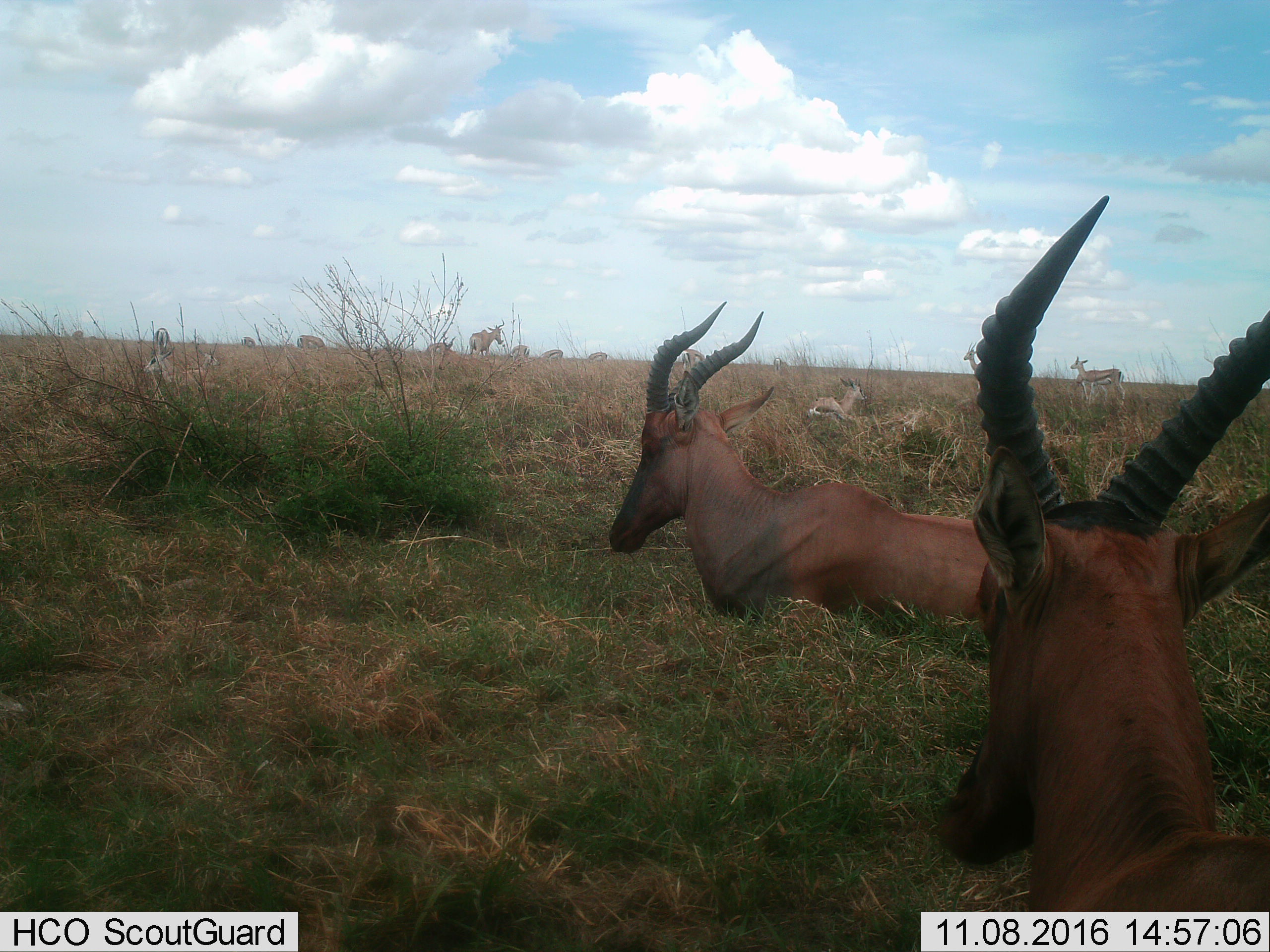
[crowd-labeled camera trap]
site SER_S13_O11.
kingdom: Animalia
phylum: Chordata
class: Mammalia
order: Artiodactyla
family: Bovidae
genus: Eudorcas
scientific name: Eudorcas thomsonii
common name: thomson's gazelle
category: gazellethomsons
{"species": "gazellethomsons (thomson's gazelle) (Eudorcas thomsonii)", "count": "10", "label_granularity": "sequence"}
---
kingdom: Animalia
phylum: Chordata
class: Mammalia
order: Artiodactyla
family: Bovidae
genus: Damaliscus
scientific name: Damaliscus lunatus jimela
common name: topi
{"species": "topi (Damaliscus lunatus jimela)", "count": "2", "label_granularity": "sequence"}